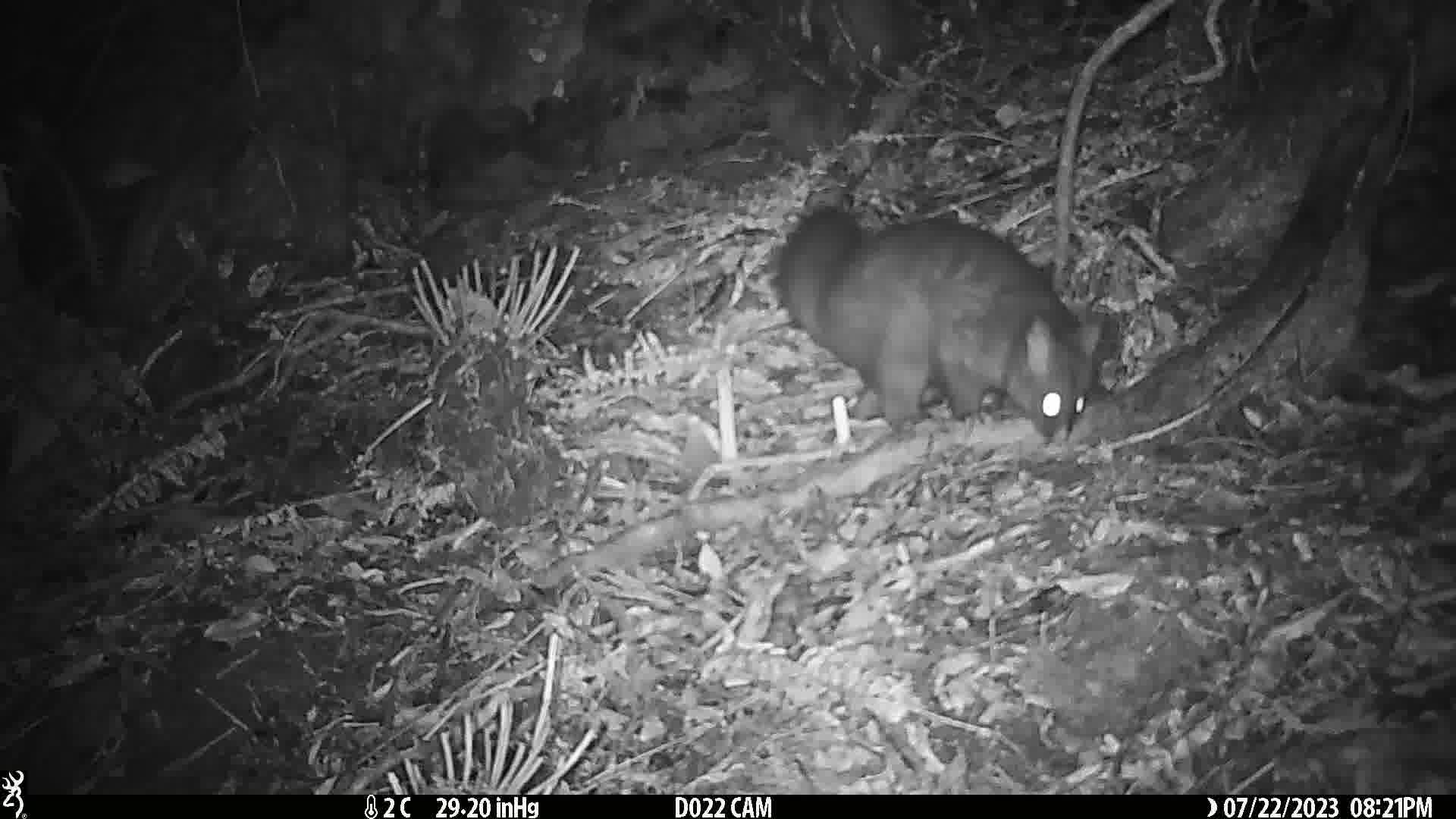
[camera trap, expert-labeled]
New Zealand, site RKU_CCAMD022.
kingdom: Animalia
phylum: Chordata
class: Mammalia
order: Diprotodontia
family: Phalangeridae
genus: Trichosurus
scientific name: Trichosurus vulpecula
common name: common brushtail possum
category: possum